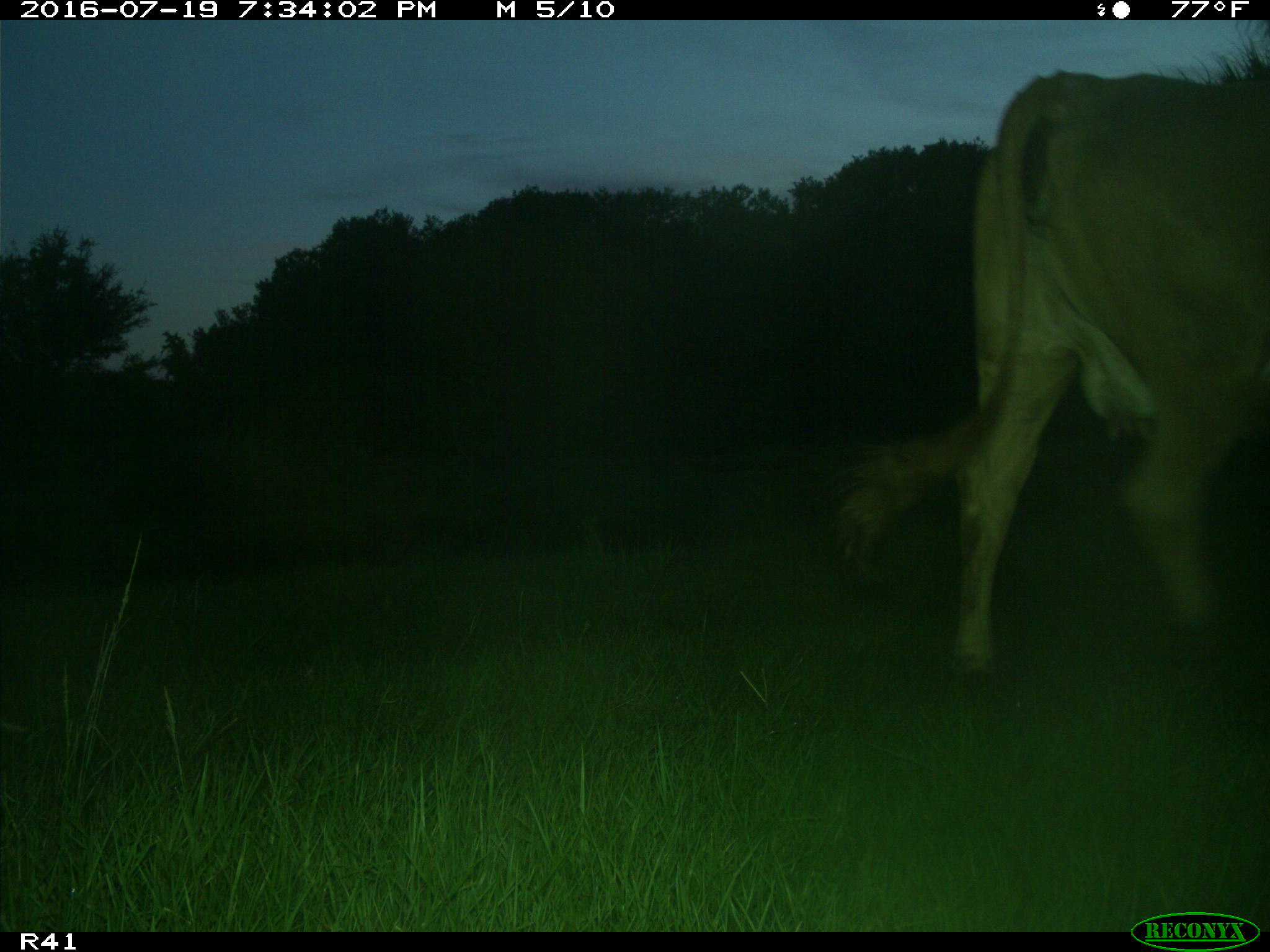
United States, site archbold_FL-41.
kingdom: Animalia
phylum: Chordata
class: Mammalia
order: Artiodactyla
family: Bovidae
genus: Bos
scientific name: Bos taurus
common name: domestic cow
Bos taurus (domestic cow).